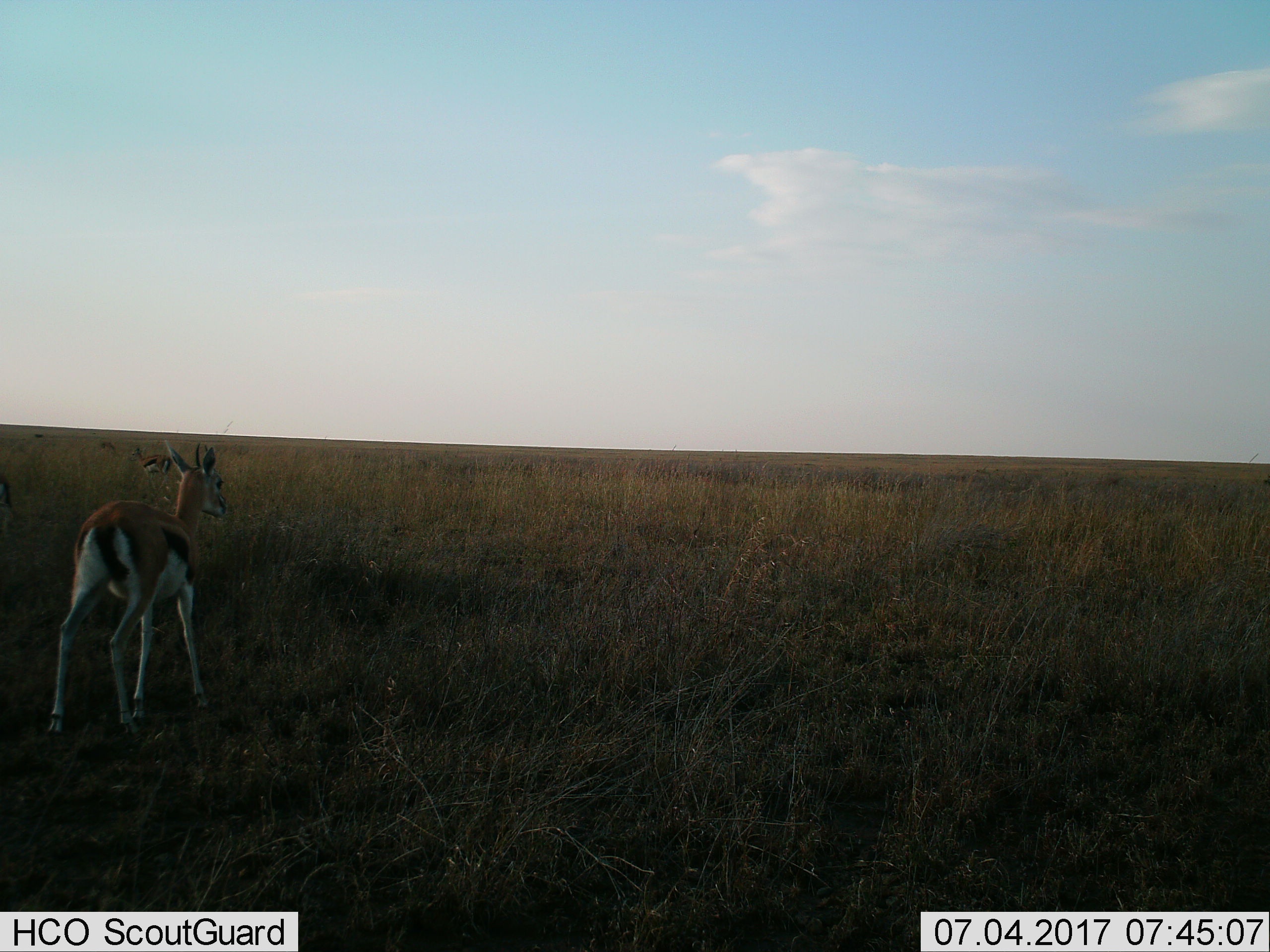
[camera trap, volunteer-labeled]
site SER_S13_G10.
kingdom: Animalia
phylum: Chordata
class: Mammalia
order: Artiodactyla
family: Bovidae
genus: Eudorcas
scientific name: Eudorcas thomsonii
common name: thomson's gazelle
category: gazellethomsons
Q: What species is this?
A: Gazellethomsons (thomson's gazelle) (Eudorcas thomsonii).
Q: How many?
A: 2.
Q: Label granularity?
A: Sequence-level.